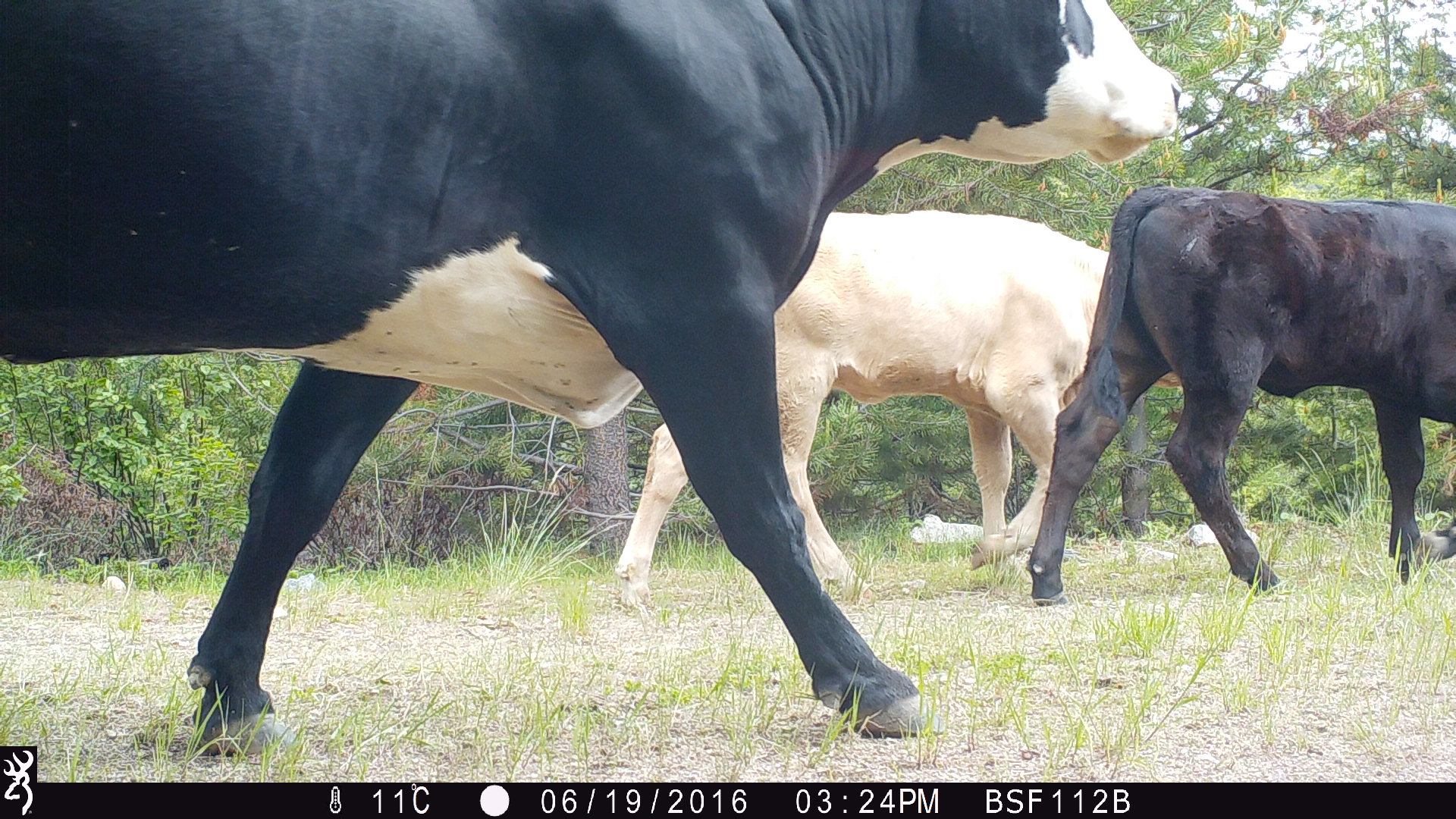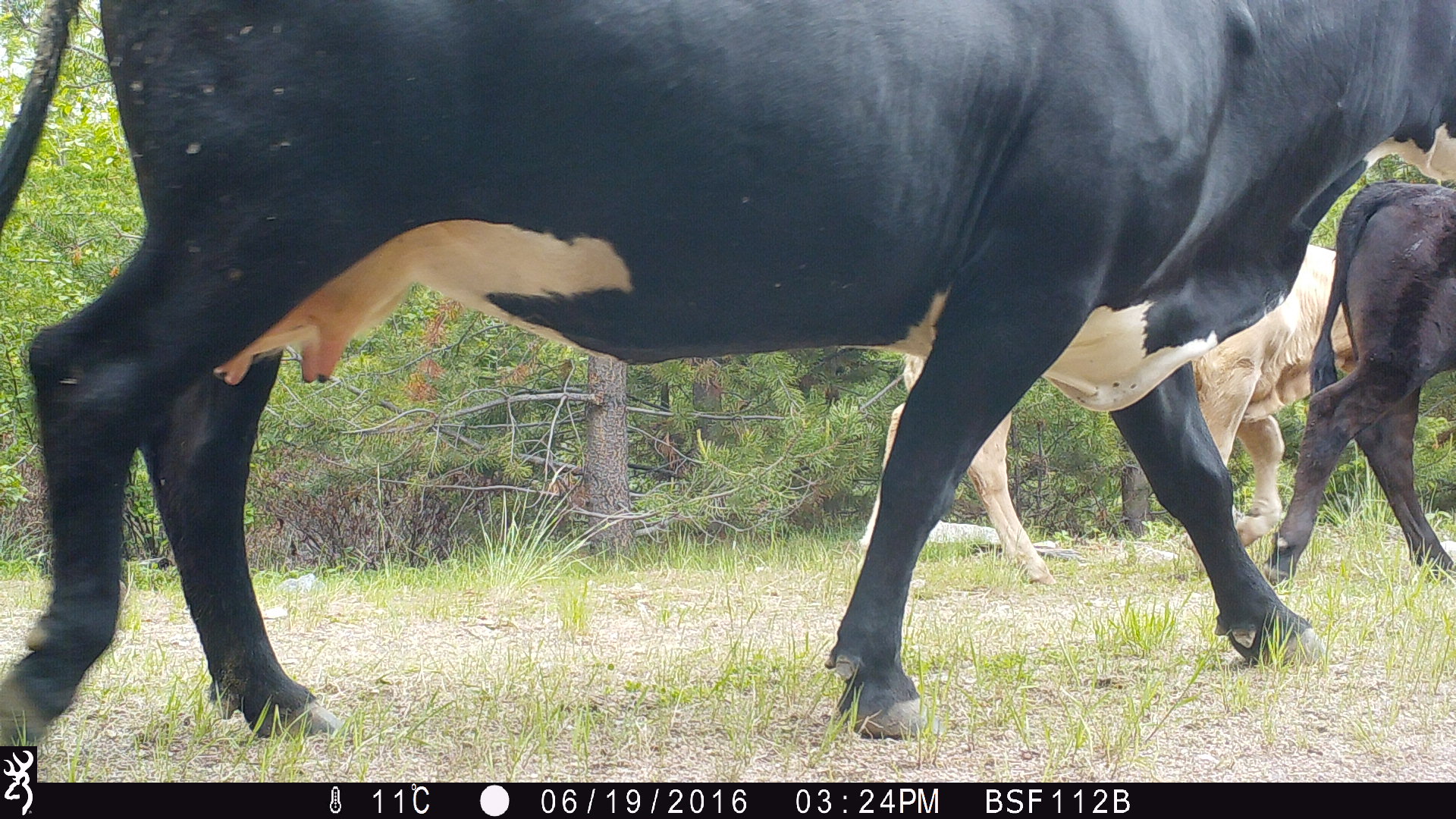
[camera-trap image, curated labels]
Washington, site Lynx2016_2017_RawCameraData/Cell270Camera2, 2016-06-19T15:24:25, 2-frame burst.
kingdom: Animalia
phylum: Chordata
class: Mammalia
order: Artiodactyla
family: Bovidae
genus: Bos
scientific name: Bos taurus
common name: domestic cattle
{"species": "domestic cattle (Bos taurus)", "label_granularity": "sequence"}